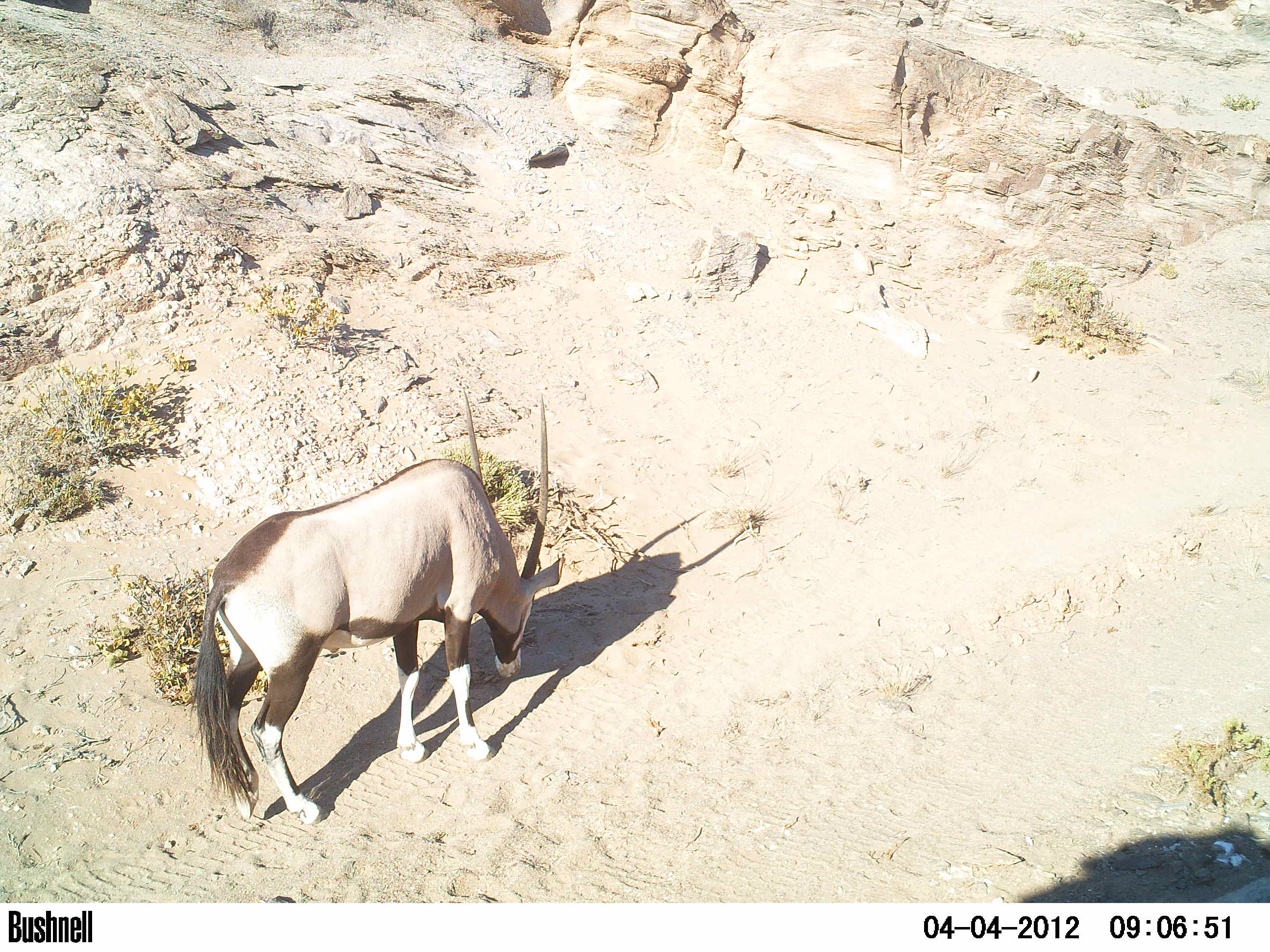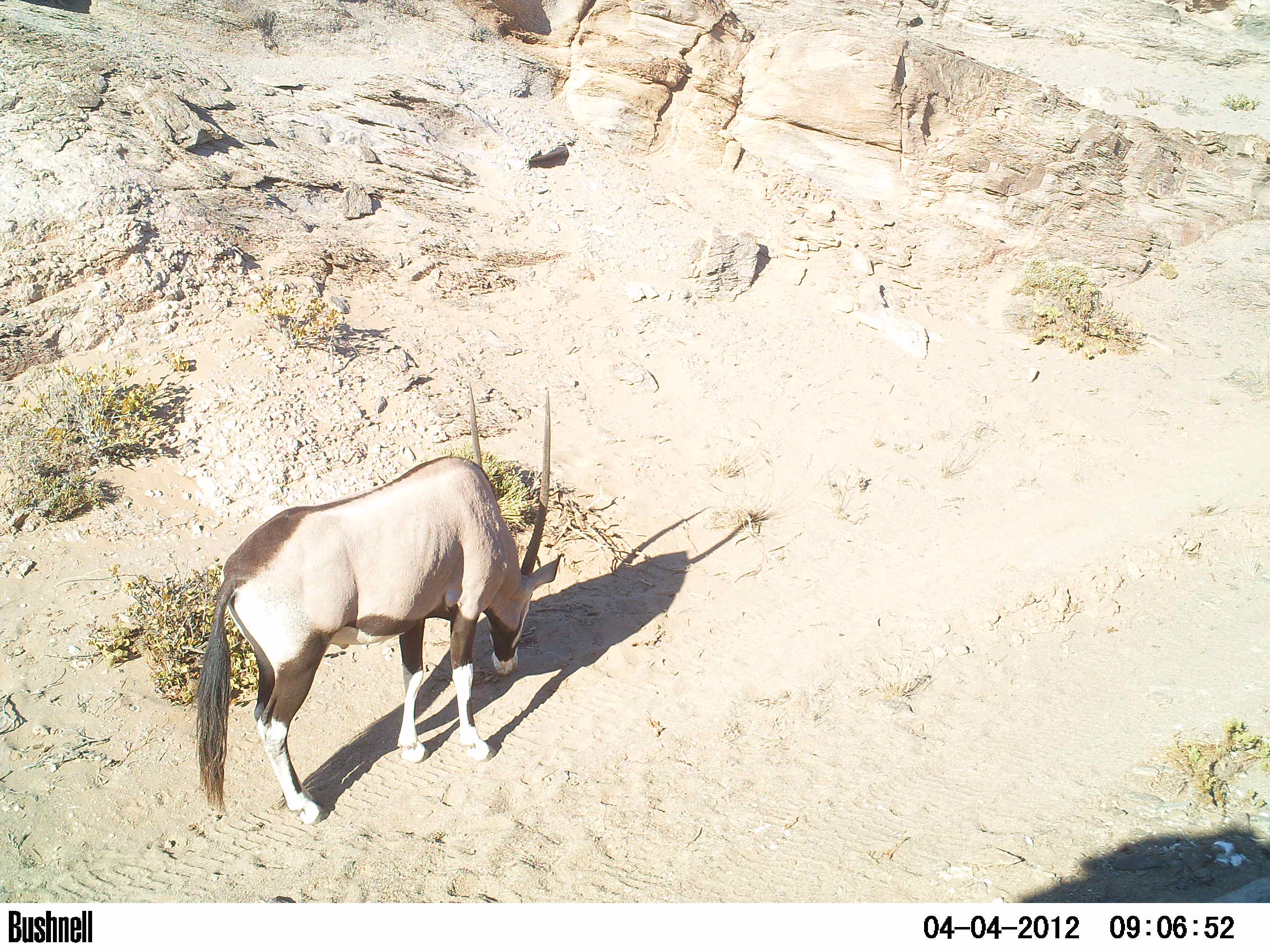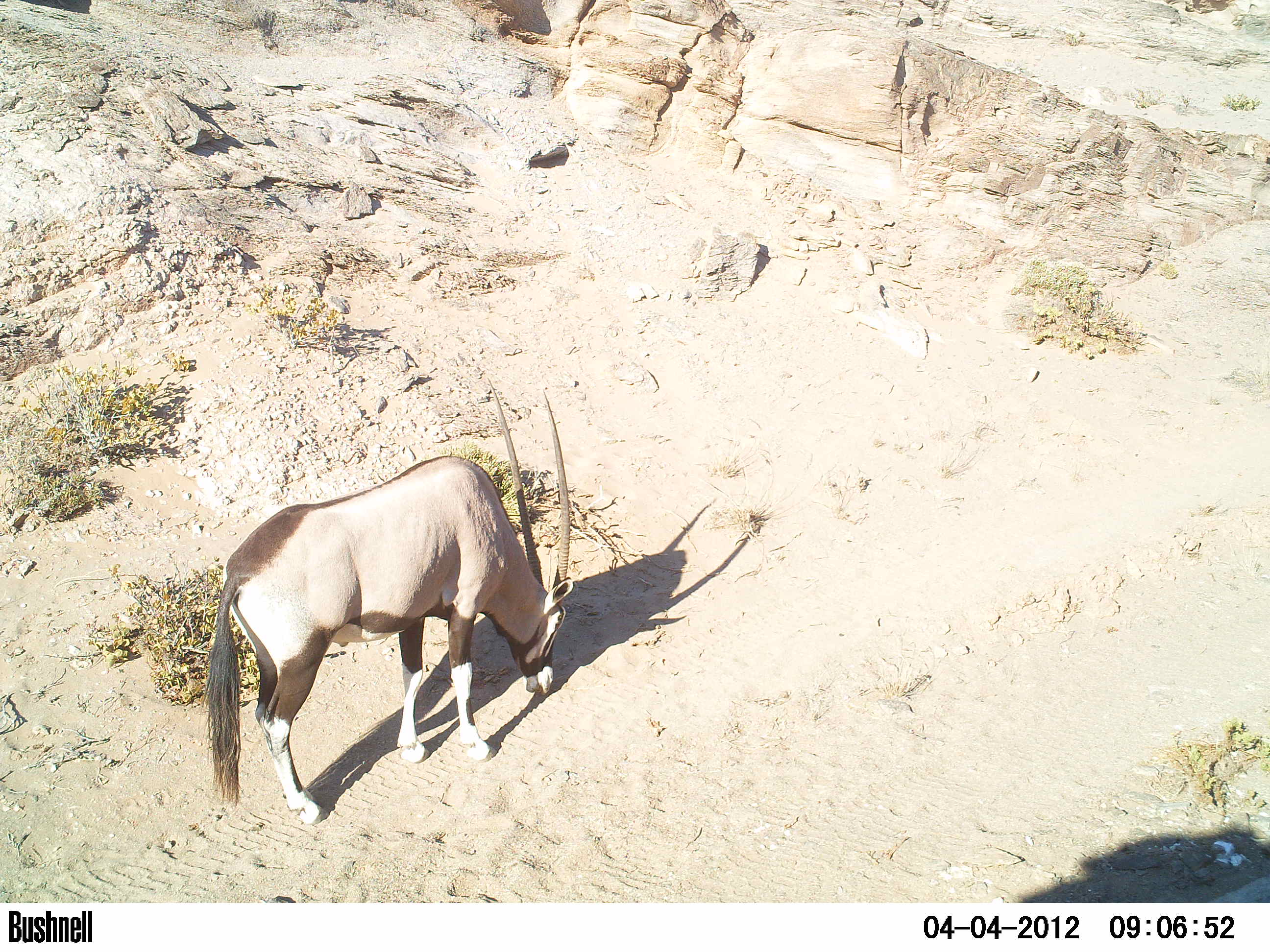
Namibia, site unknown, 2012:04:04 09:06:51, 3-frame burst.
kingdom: Animalia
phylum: Chordata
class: Mammalia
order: Artiodactyla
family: Bovidae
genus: Oryx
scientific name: Oryx gazella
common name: gemsbok